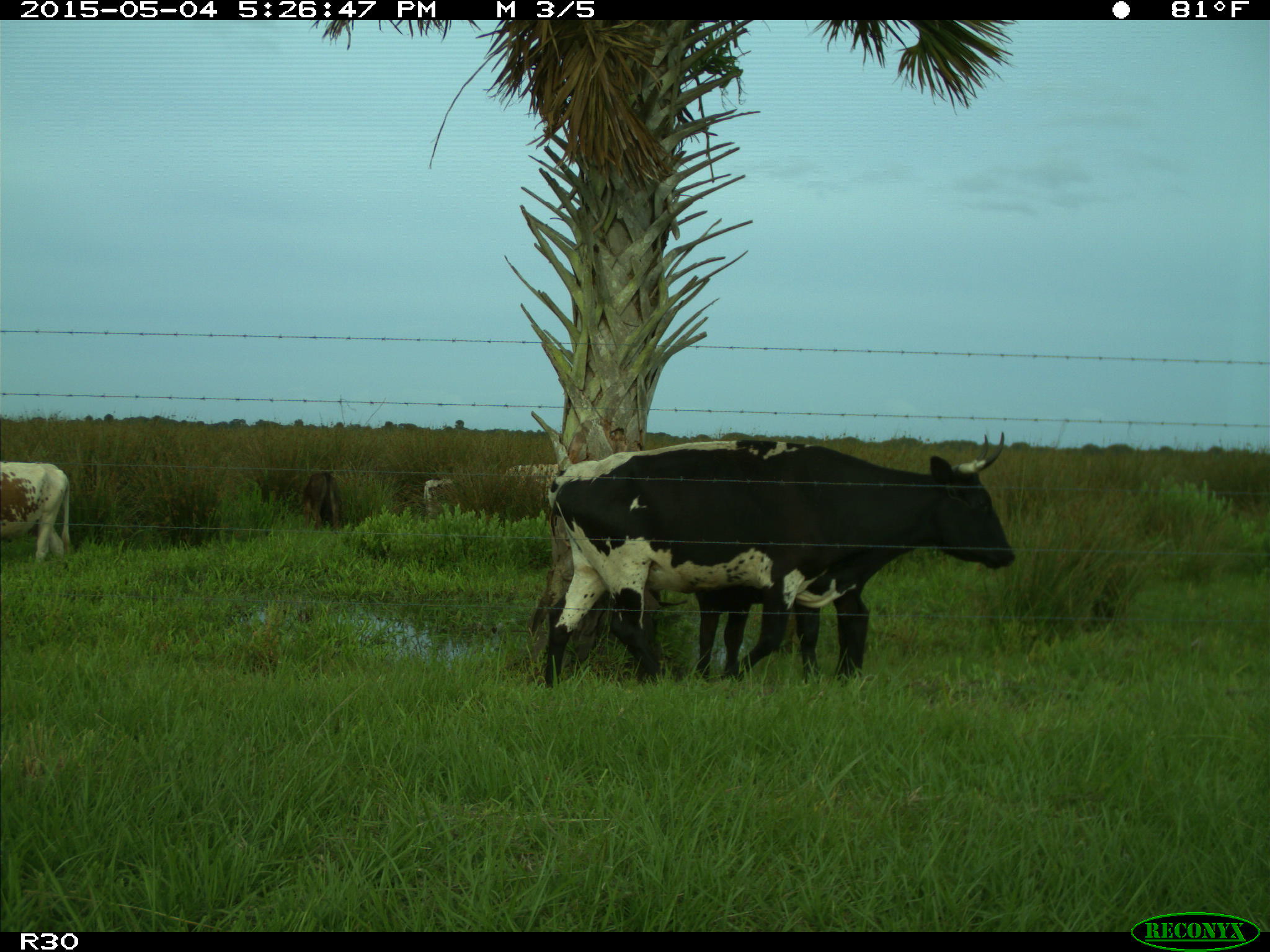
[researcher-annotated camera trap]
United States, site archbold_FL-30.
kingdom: Animalia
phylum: Chordata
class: Mammalia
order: Artiodactyla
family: Bovidae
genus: Bos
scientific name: Bos taurus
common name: domestic cow